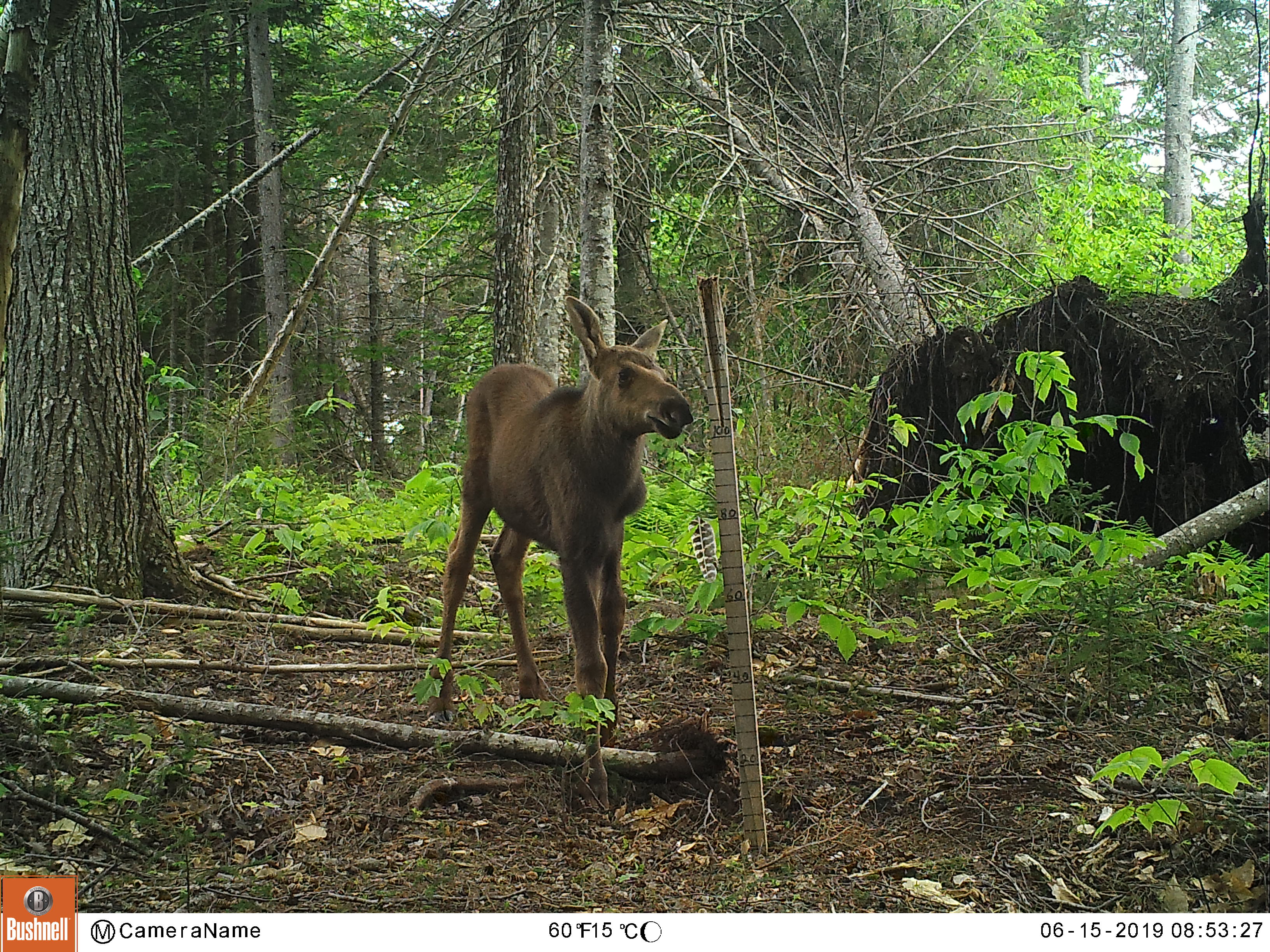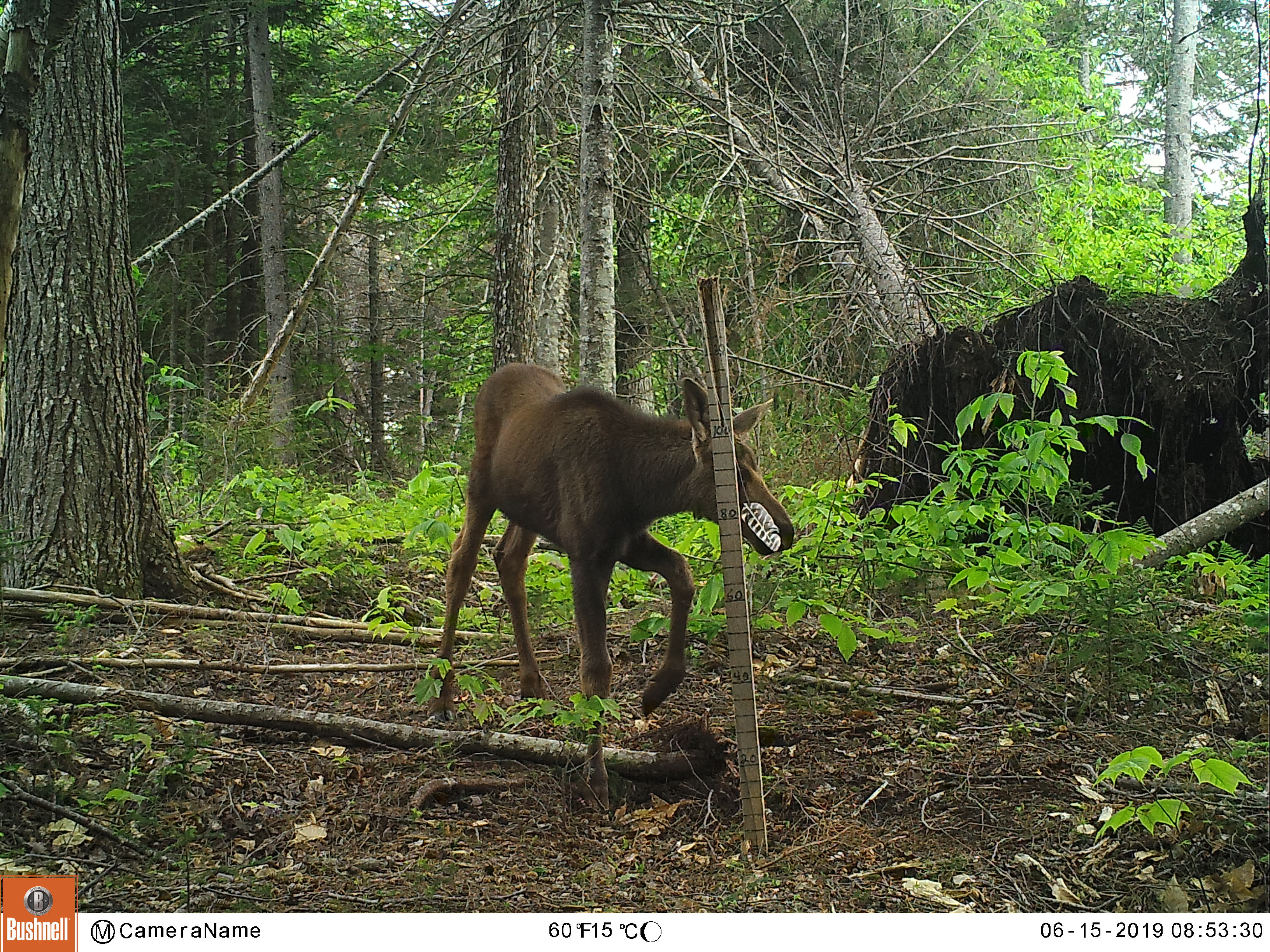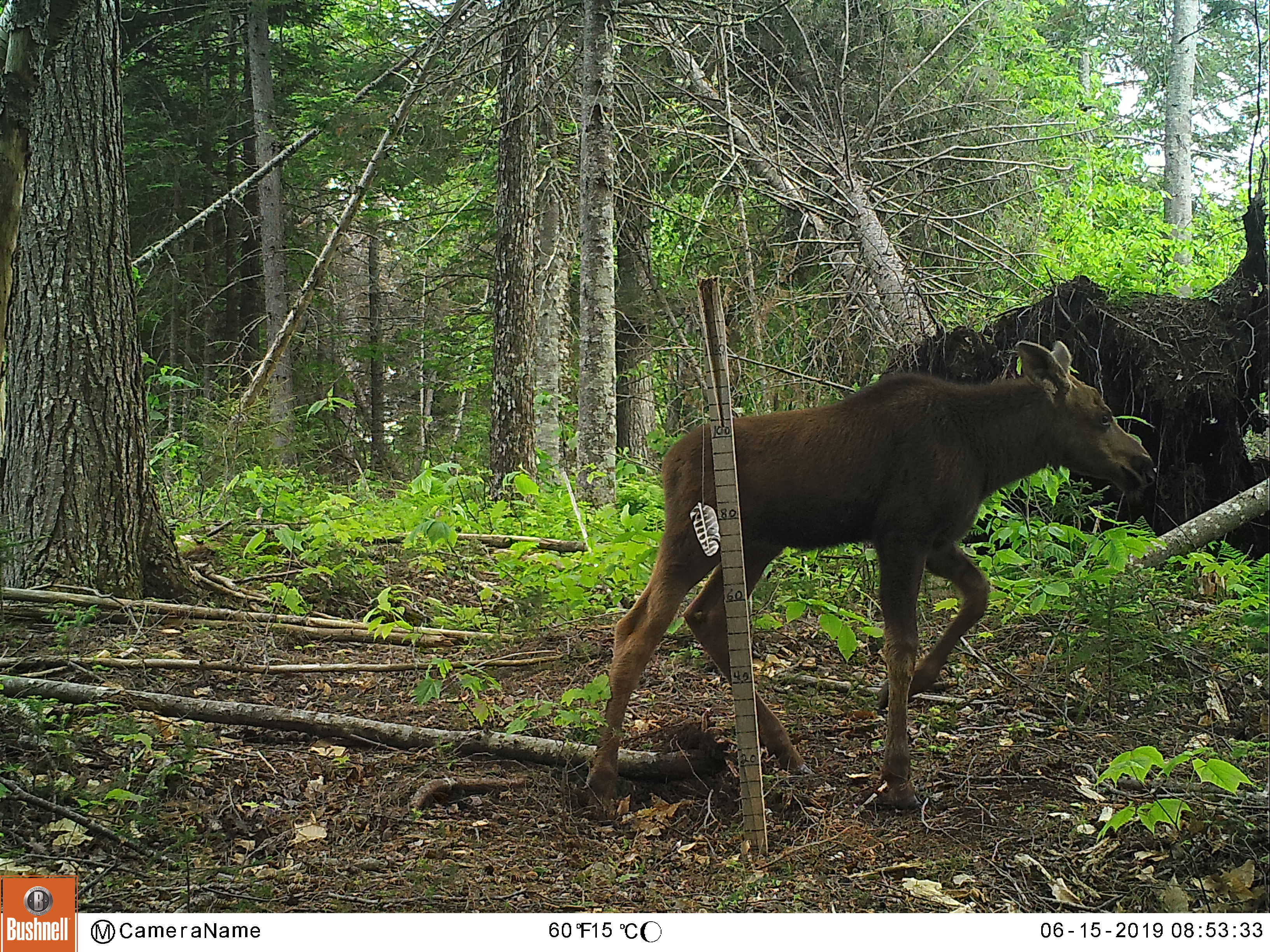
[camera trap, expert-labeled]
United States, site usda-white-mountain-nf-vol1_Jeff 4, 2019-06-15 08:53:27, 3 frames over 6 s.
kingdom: Animalia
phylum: Chordata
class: Mammalia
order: Artiodactyla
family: Cervidae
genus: Alces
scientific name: Alces alces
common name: moose